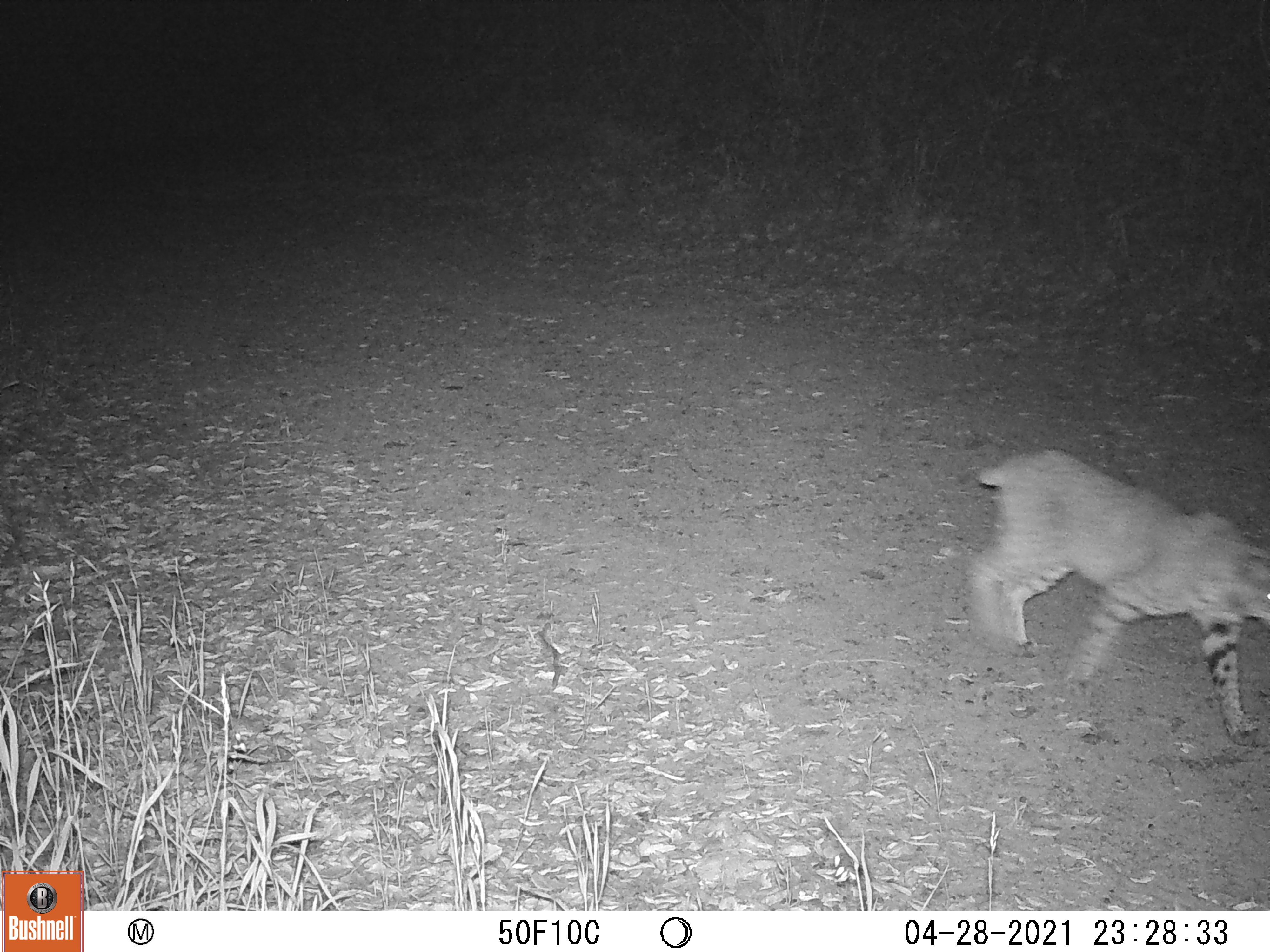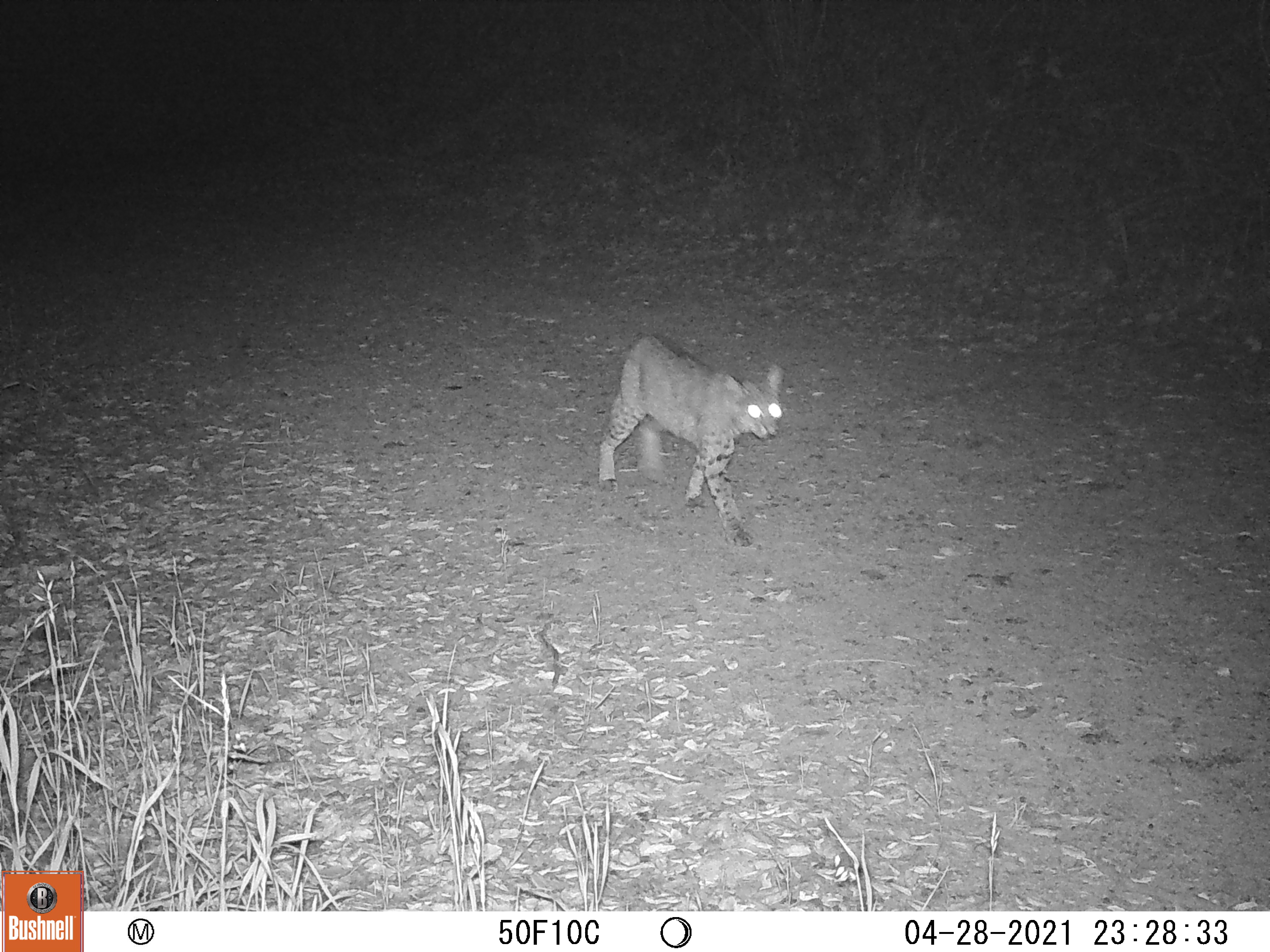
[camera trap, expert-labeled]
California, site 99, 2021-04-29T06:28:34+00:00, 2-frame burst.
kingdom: Animalia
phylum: Chordata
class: Mammalia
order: Carnivora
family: Felidae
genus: Lynx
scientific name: Lynx rufus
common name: bobcat